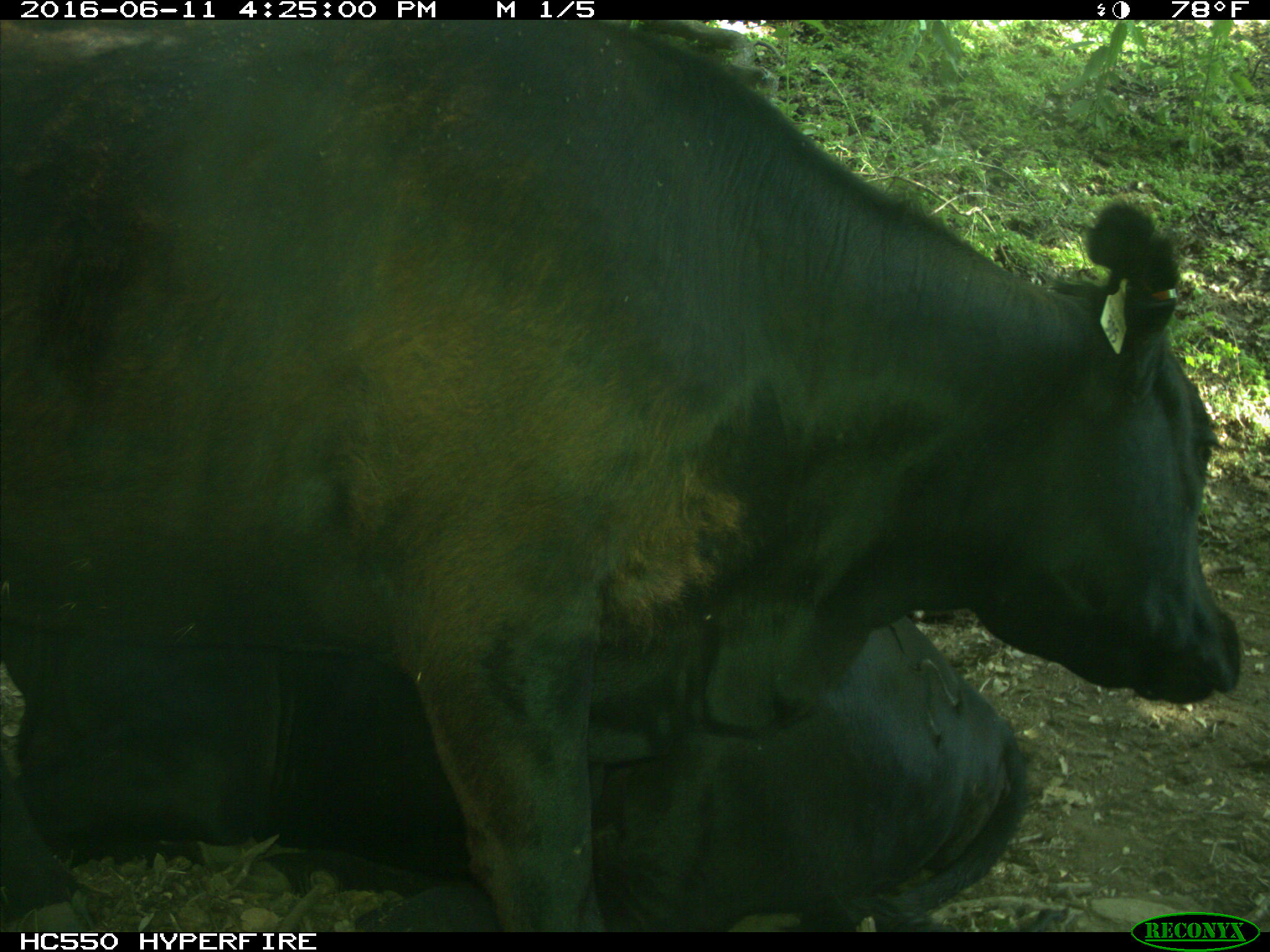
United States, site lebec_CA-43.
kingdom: Animalia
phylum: Chordata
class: Mammalia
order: Artiodactyla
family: Bovidae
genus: Bos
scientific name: Bos taurus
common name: domestic cow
Bos taurus (domestic cow).